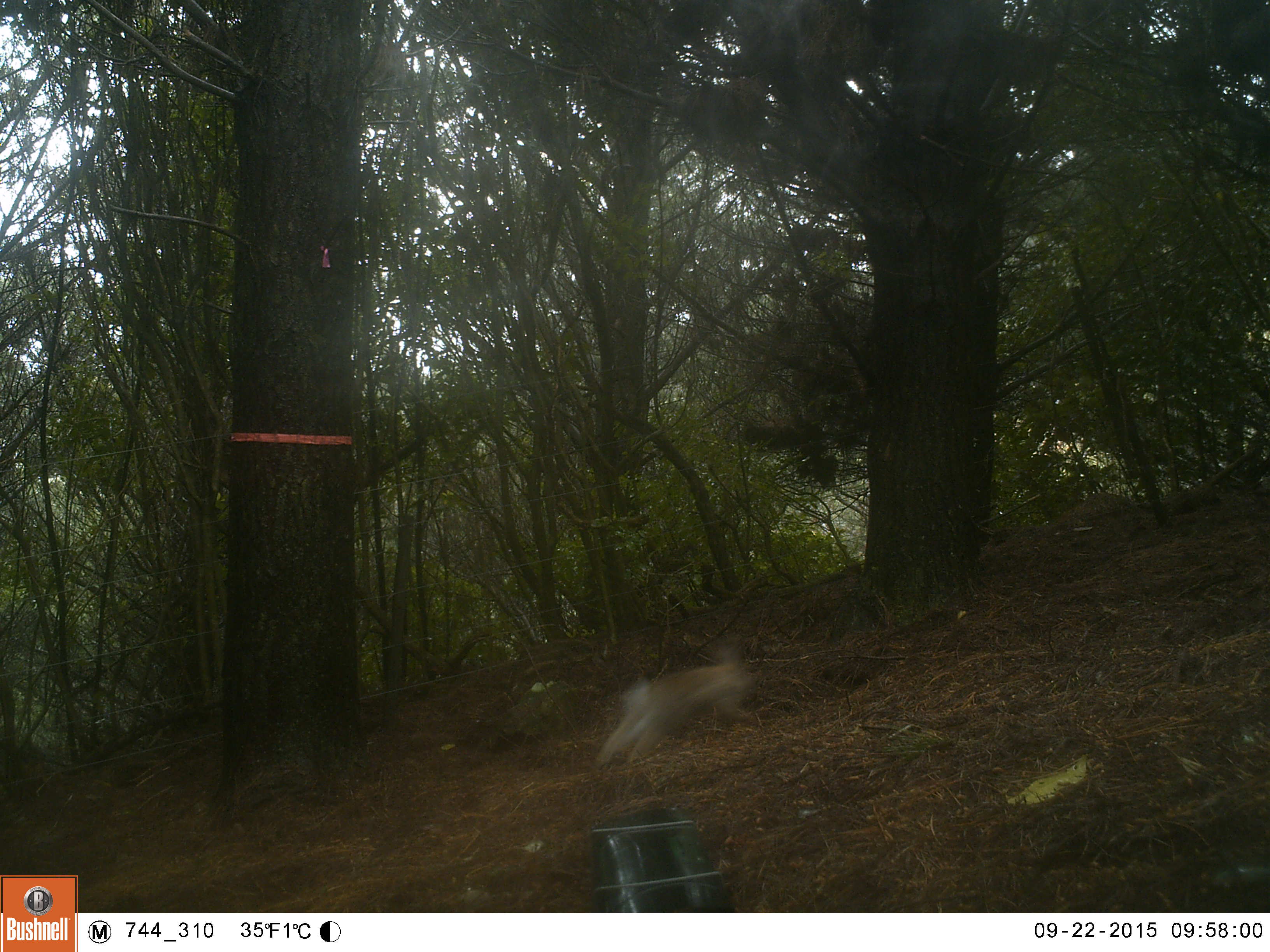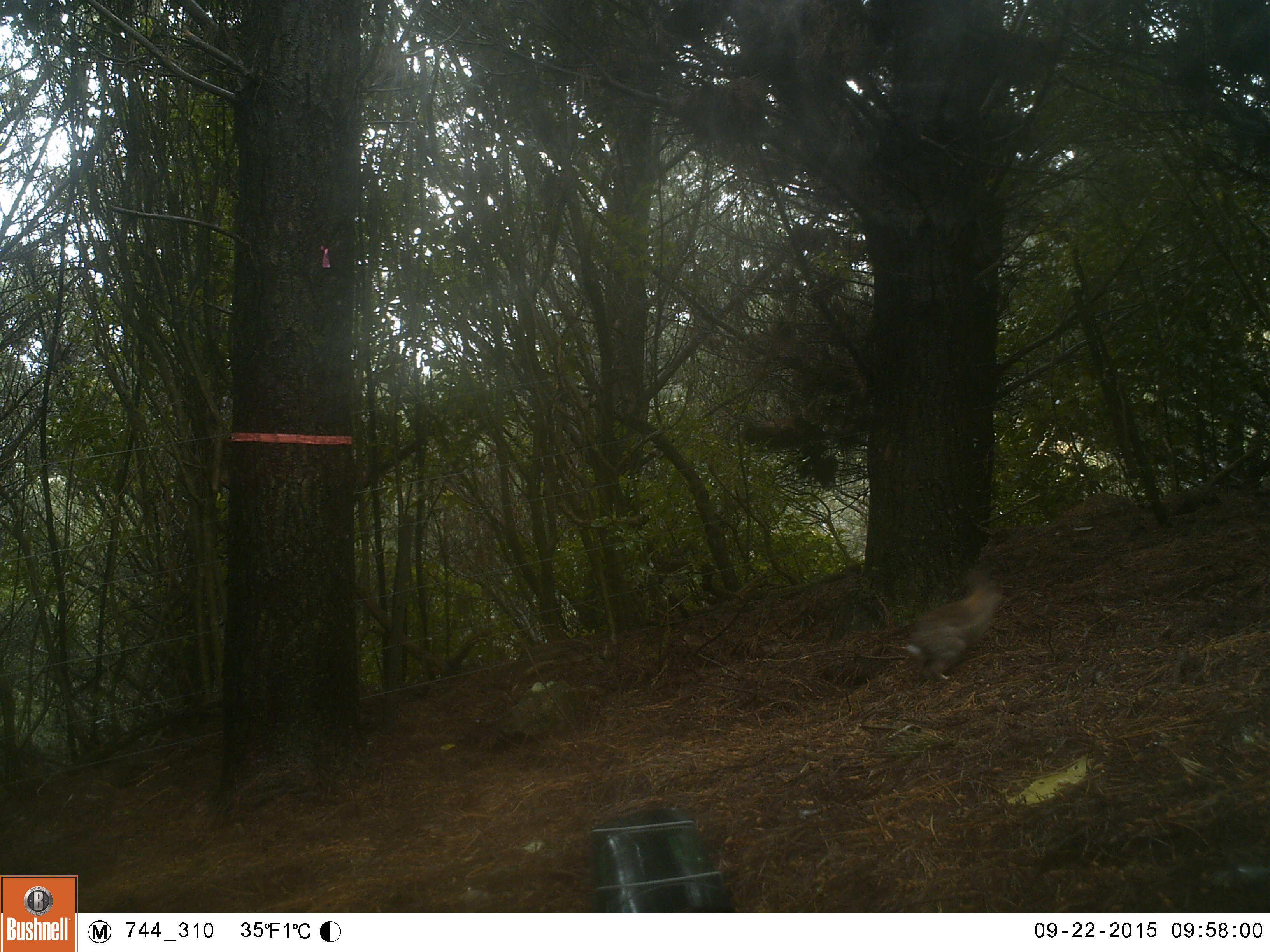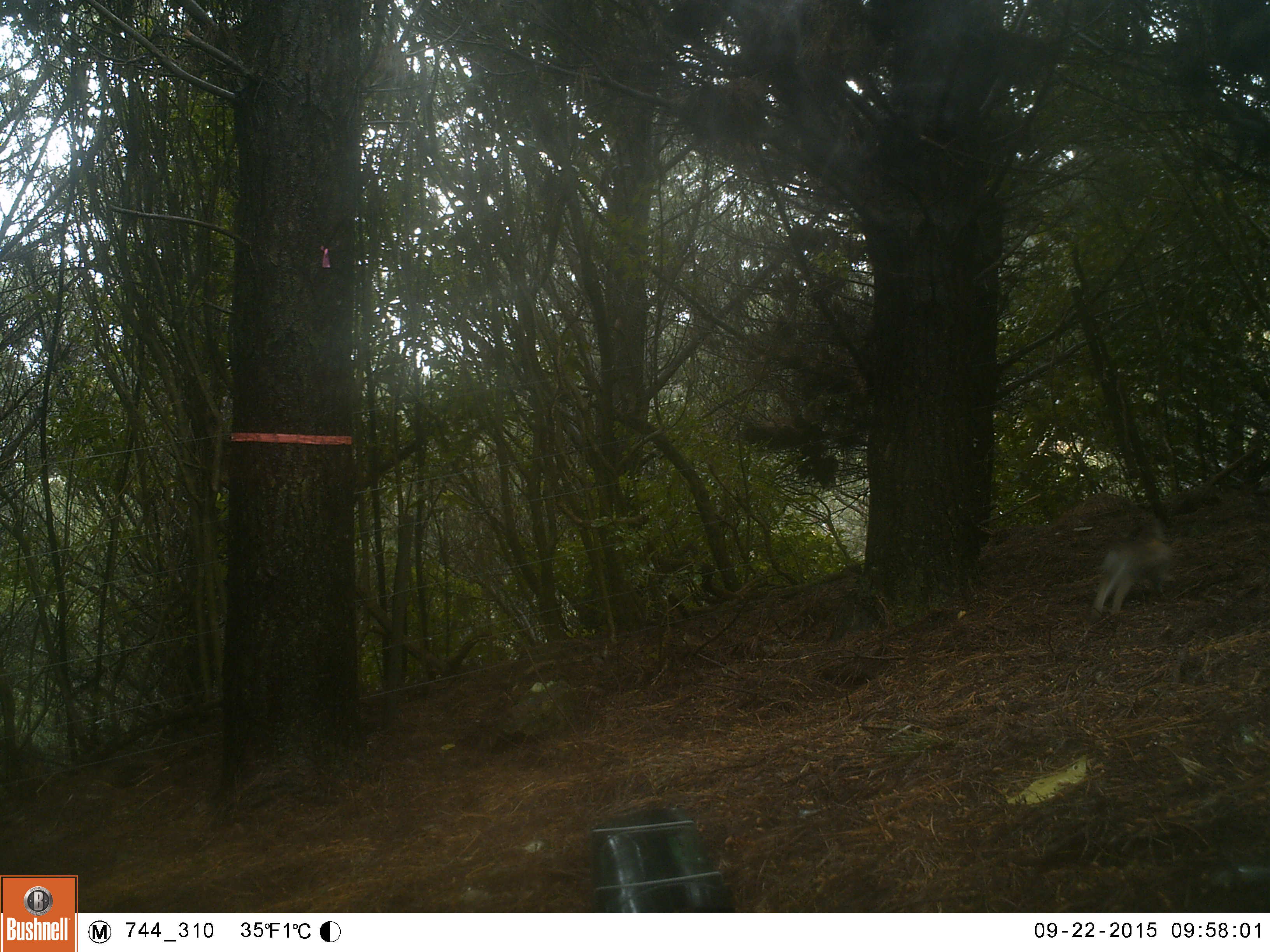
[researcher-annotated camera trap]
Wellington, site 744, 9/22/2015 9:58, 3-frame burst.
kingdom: Animalia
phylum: Chordata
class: Mammalia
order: Lagomorpha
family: Leporidae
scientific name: Leporidae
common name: rabbit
Rabbit (Leporidae).